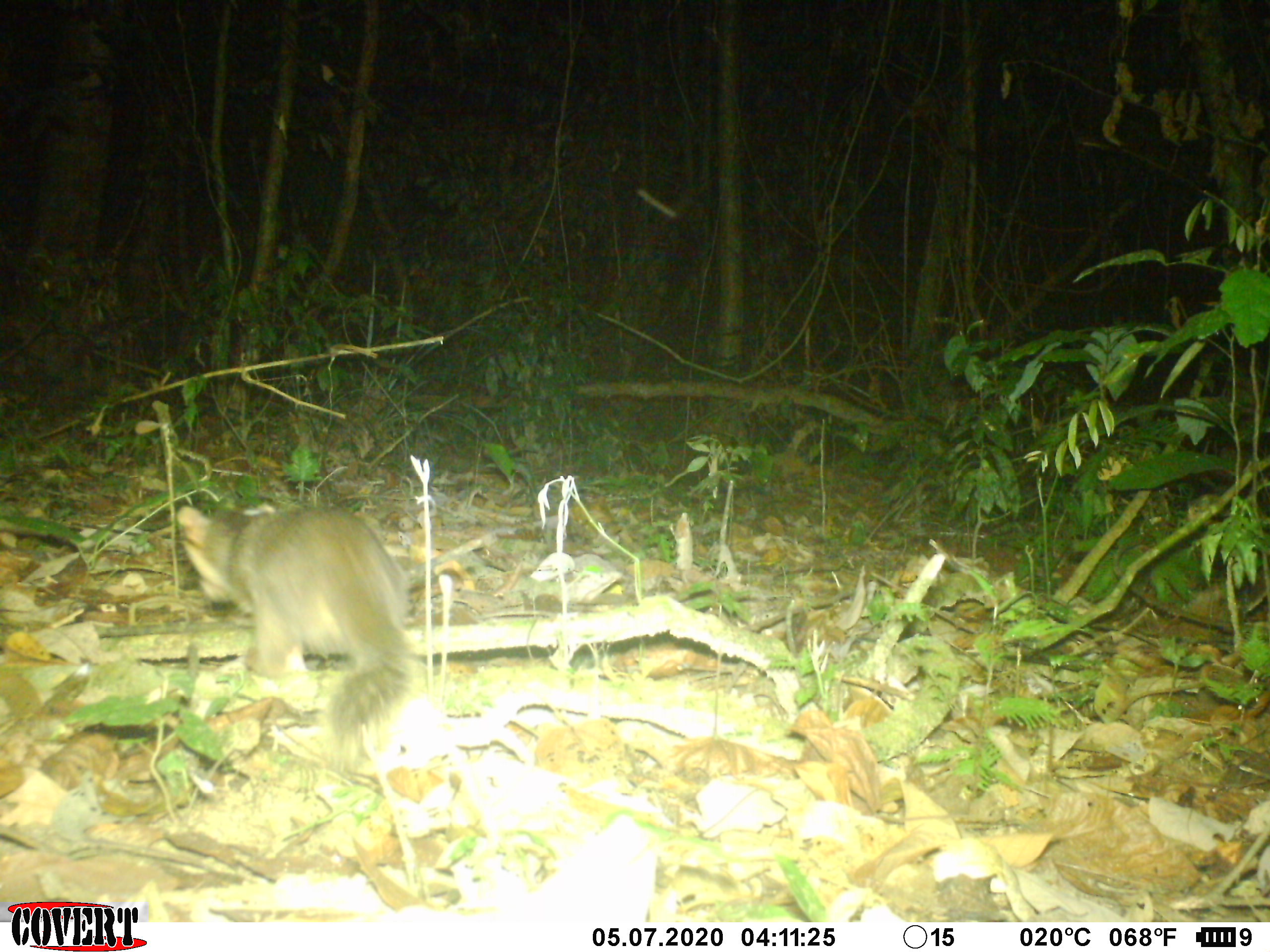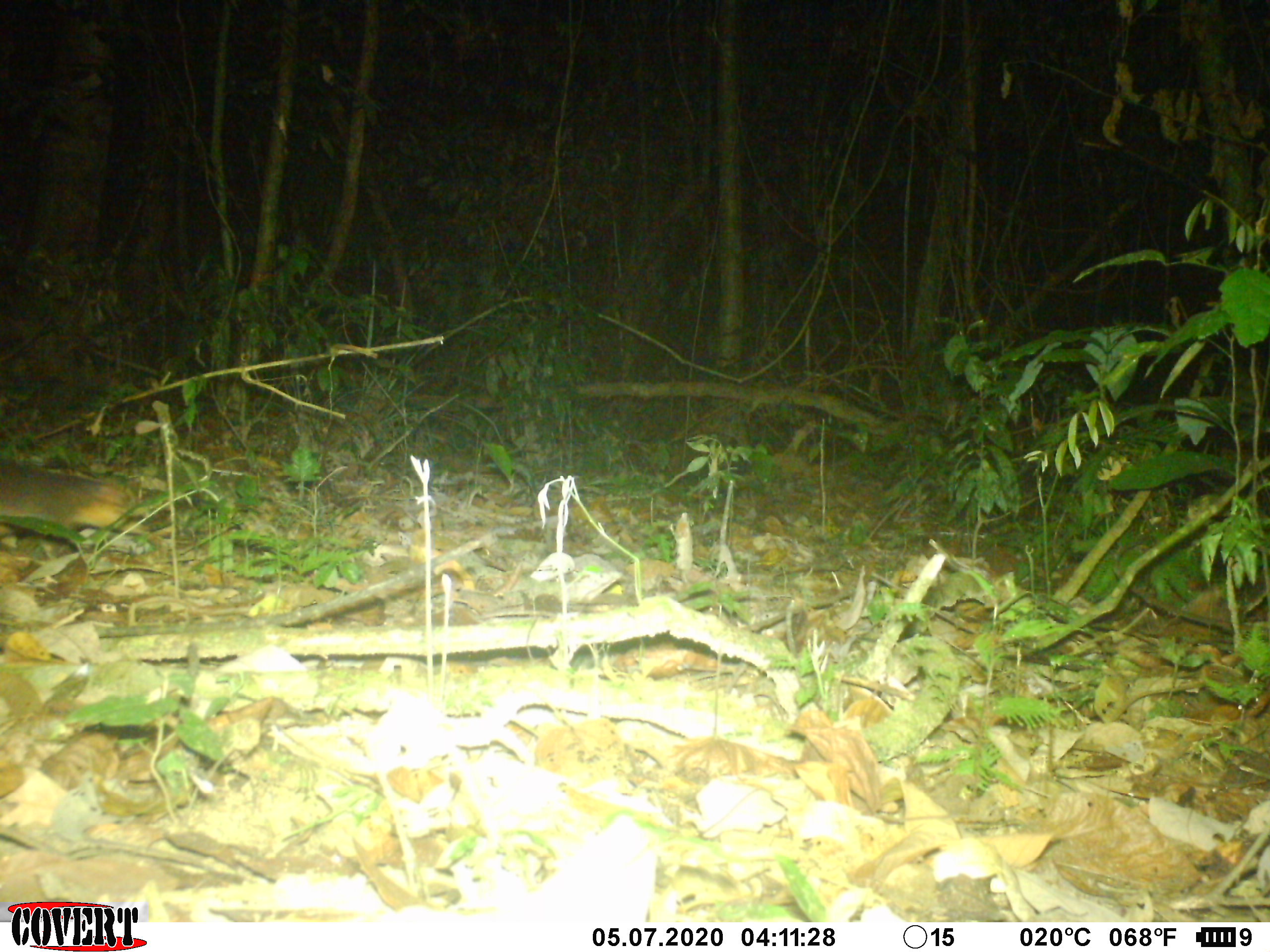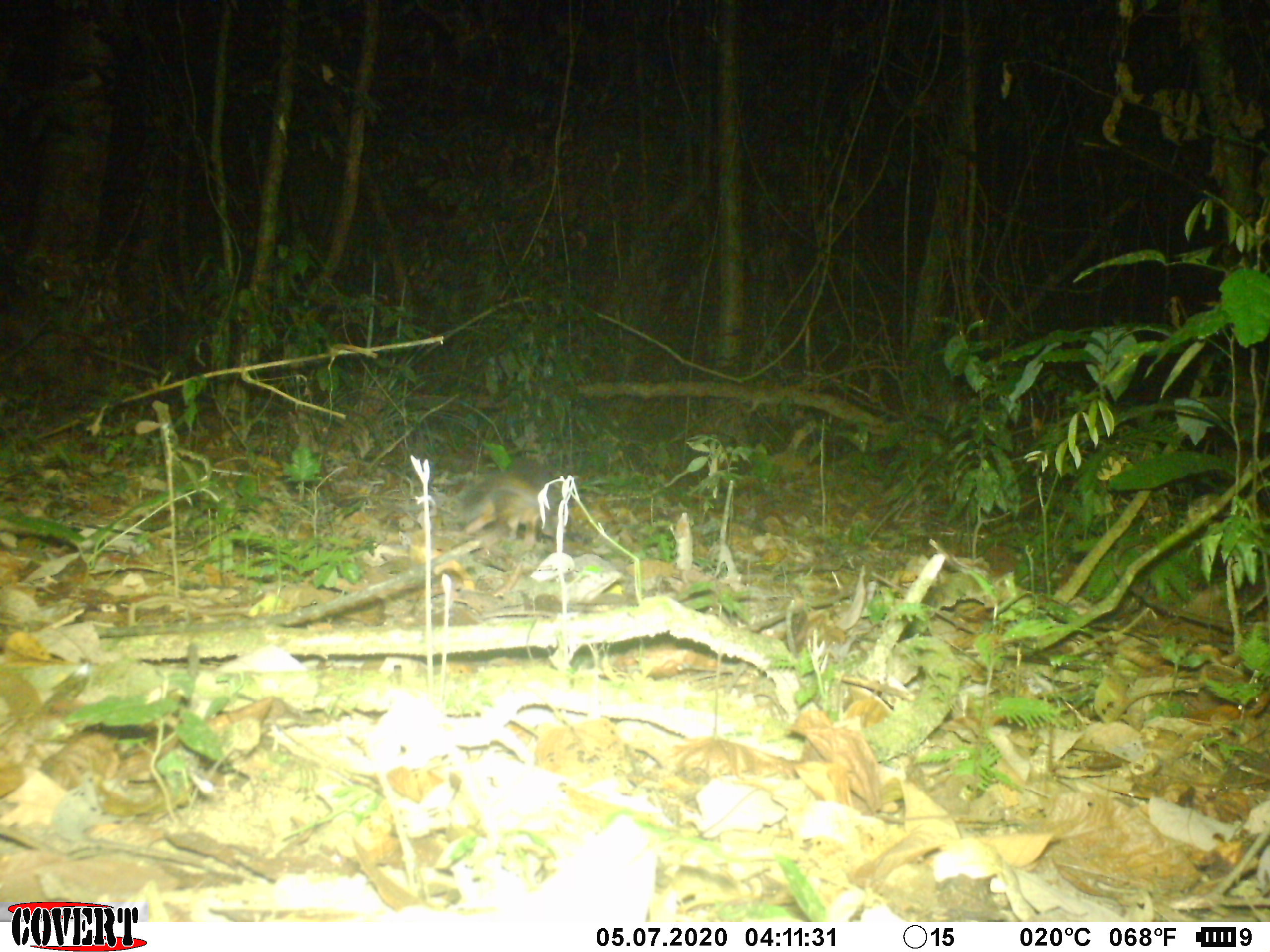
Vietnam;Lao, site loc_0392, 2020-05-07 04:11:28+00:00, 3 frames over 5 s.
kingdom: Animalia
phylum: Chordata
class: Mammalia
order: Carnivora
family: Mustelidae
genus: Melogale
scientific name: Melogale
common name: ferret badger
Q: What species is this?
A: Ferret badger (Melogale).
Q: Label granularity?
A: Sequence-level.